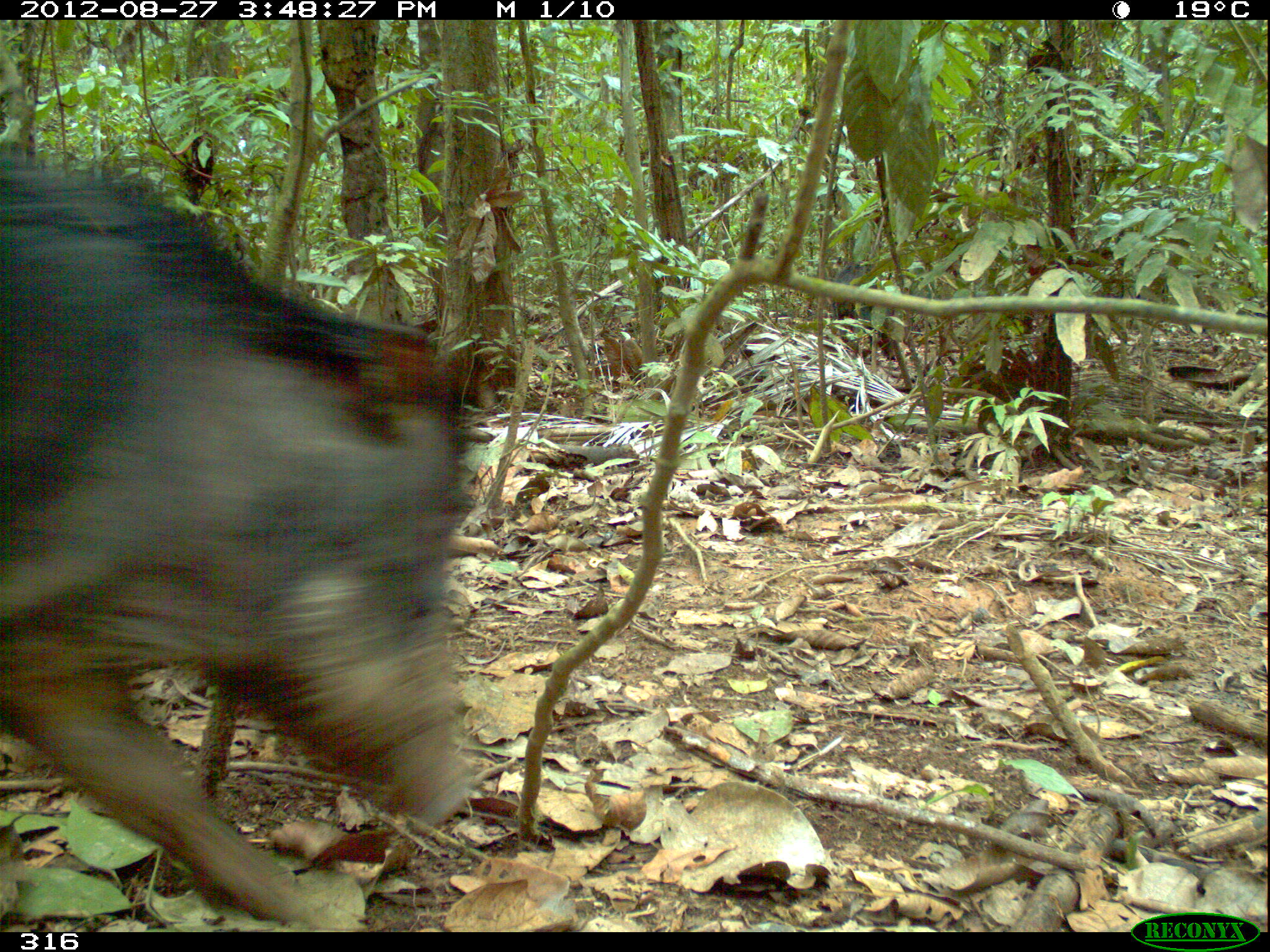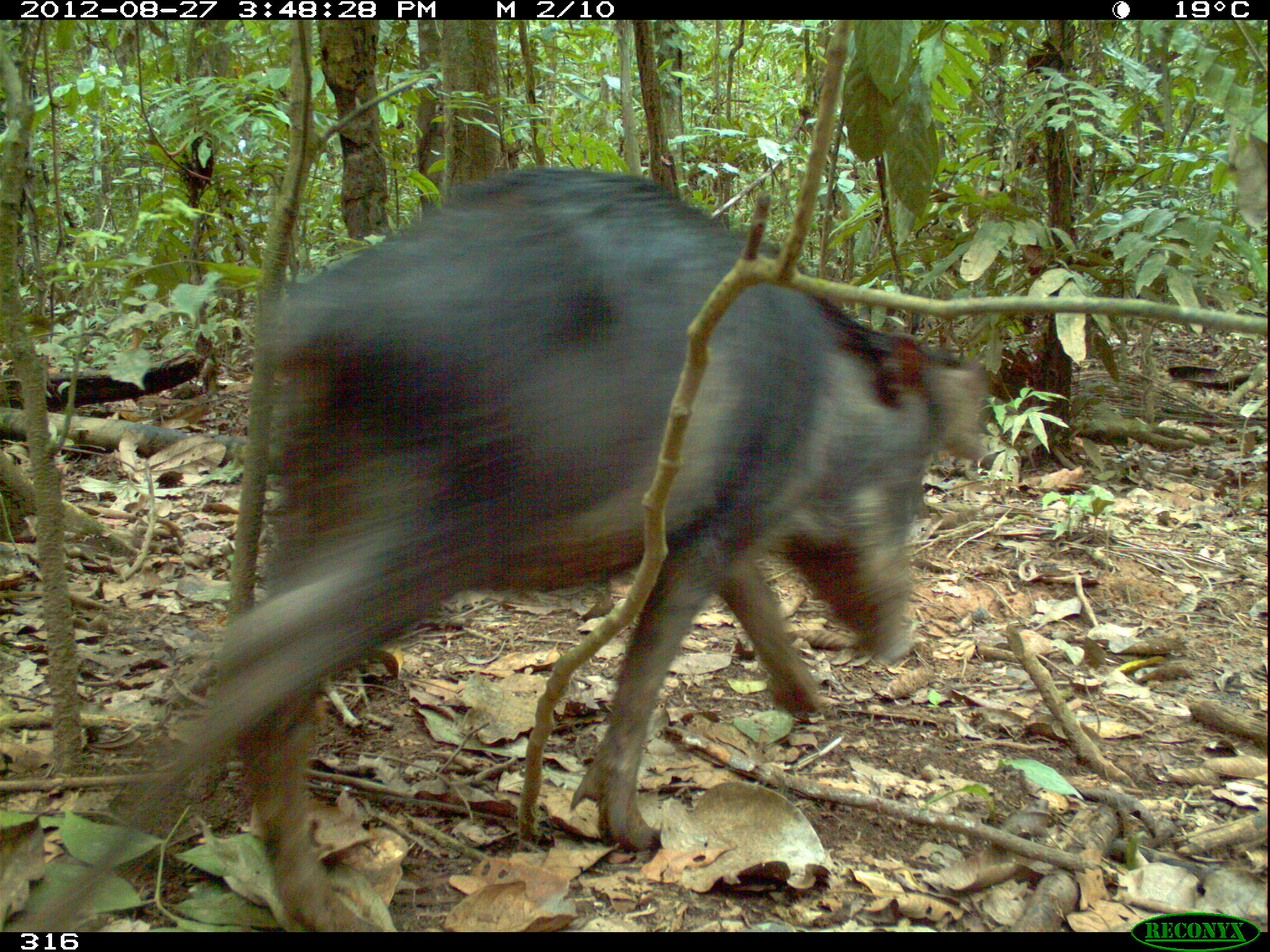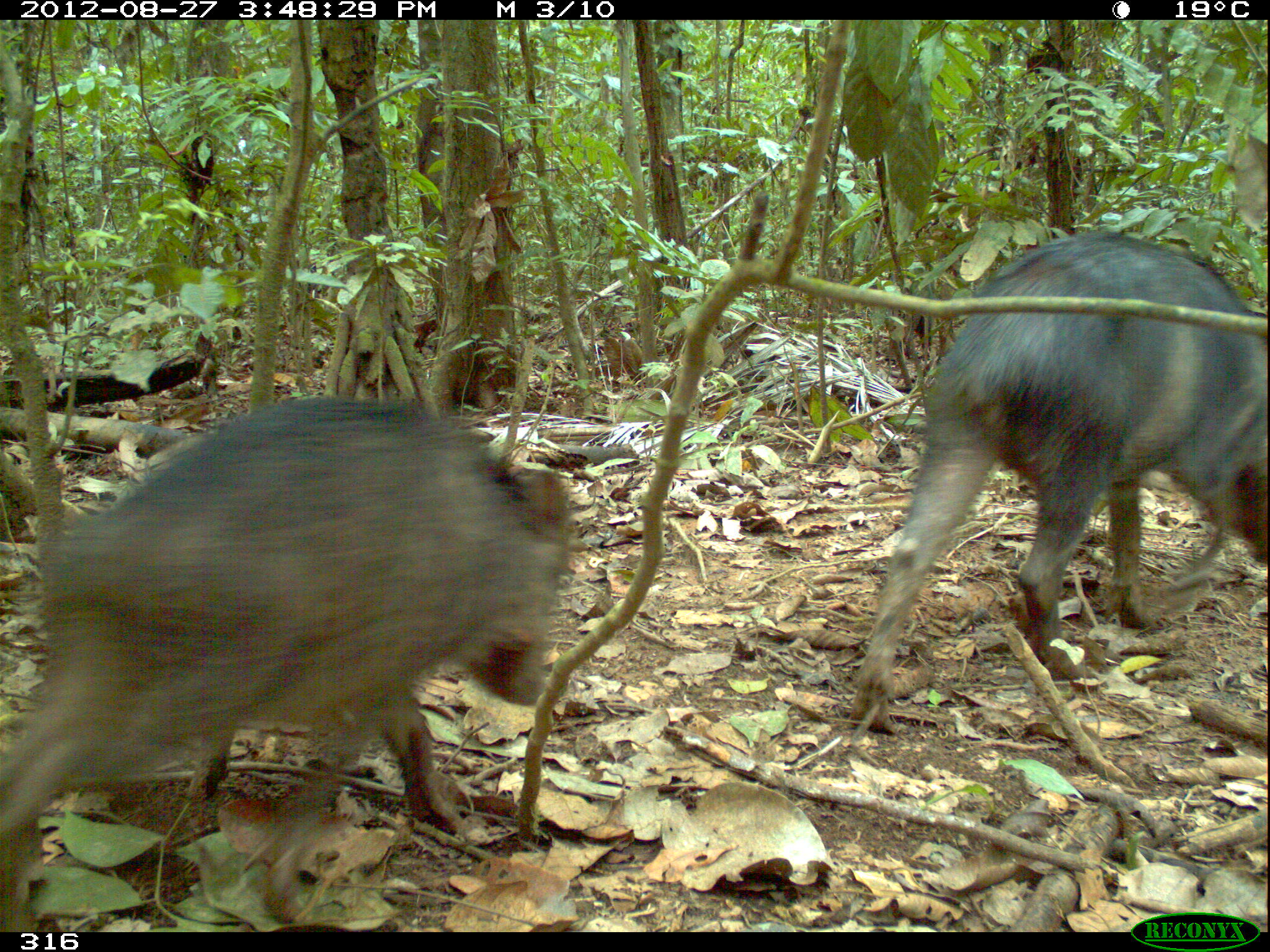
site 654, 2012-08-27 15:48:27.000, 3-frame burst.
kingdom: Animalia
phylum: Chordata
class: Mammalia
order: Artiodactyla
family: Tayassuidae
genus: Tayassu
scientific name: Tayassu pecari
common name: white-lipped peccary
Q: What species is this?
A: Tayassu pecari (white-lipped peccary).